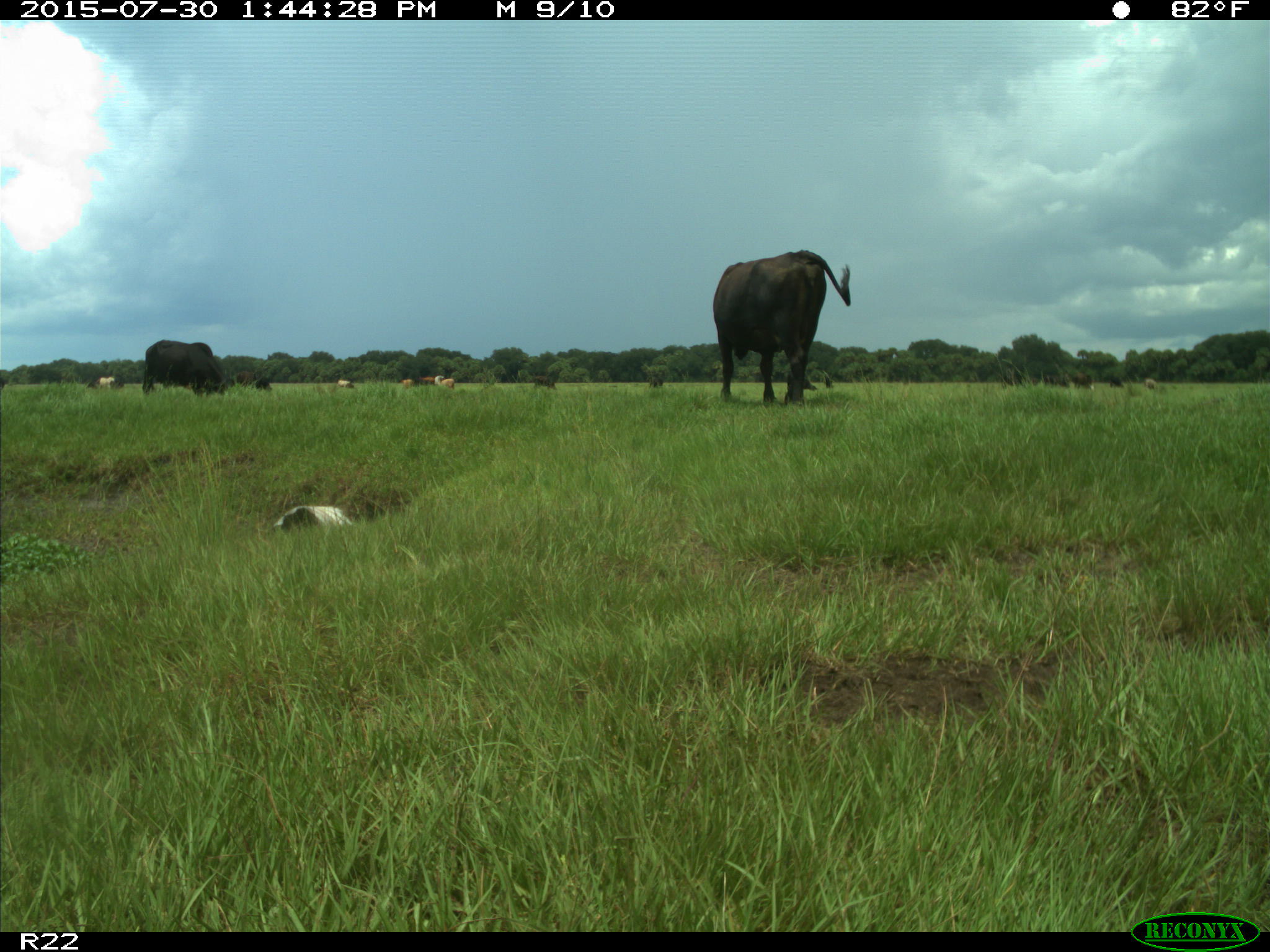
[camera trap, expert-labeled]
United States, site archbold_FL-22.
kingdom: Animalia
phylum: Chordata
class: Mammalia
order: Artiodactyla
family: Bovidae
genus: Bos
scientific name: Bos taurus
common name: domestic cow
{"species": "Bos taurus (domestic cow)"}